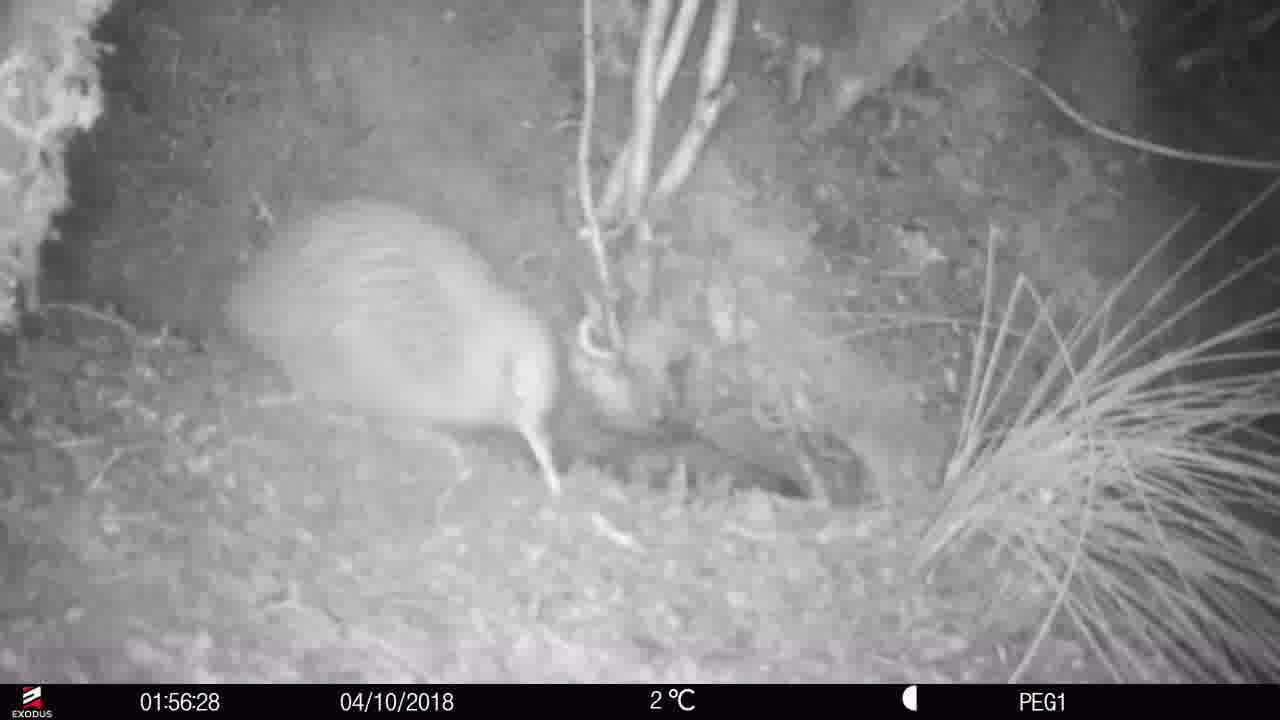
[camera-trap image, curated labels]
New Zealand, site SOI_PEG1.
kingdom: Animalia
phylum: Chordata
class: Aves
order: Apterygiformes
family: Apterygidae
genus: Apteryx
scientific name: Apteryx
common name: kiwi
Kiwi (Apteryx).